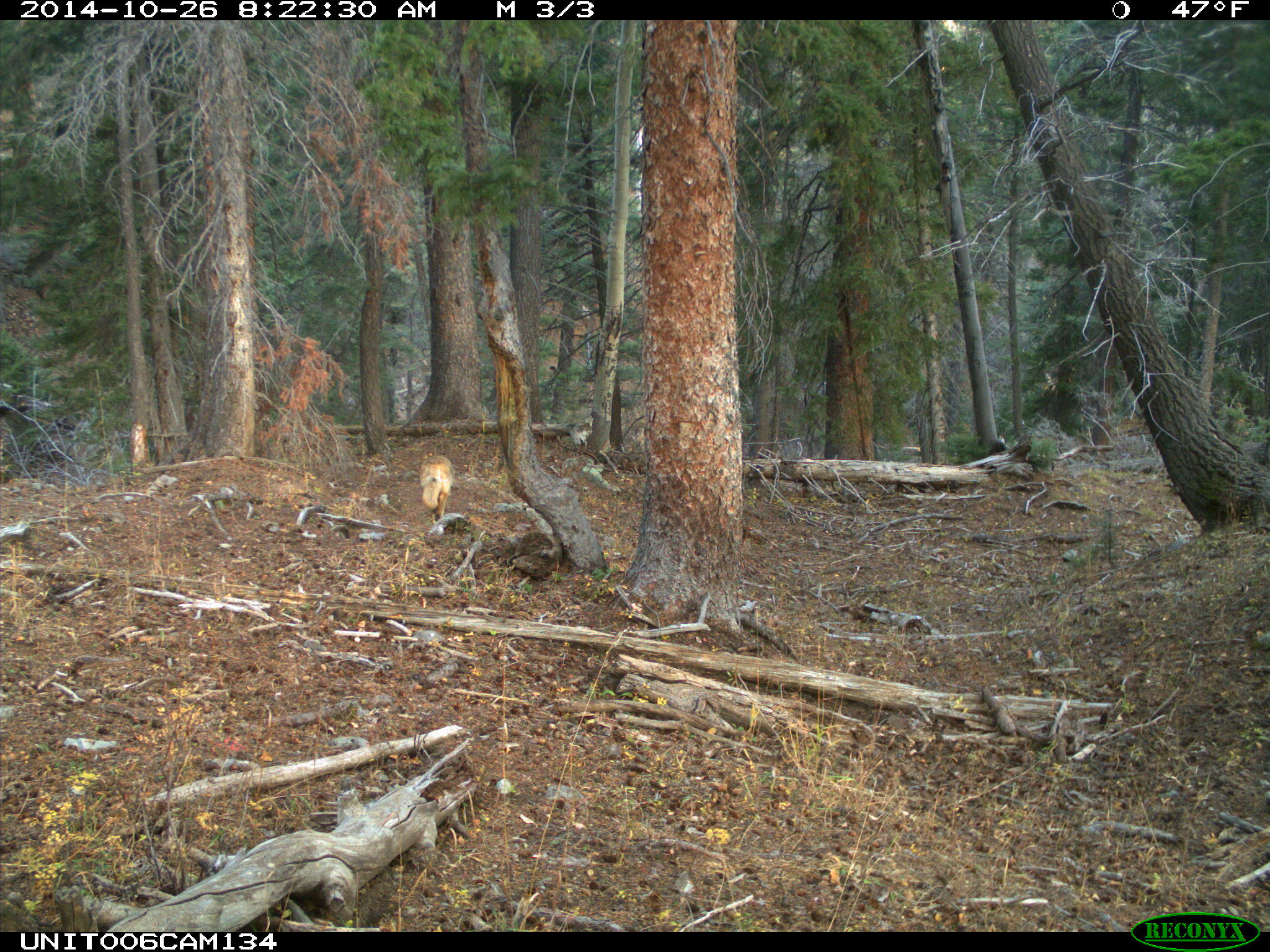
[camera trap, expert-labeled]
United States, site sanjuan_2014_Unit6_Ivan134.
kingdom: Animalia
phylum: Chordata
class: Mammalia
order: Carnivora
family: Canidae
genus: Canis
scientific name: Canis latrans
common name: coyote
Canis latrans (coyote).